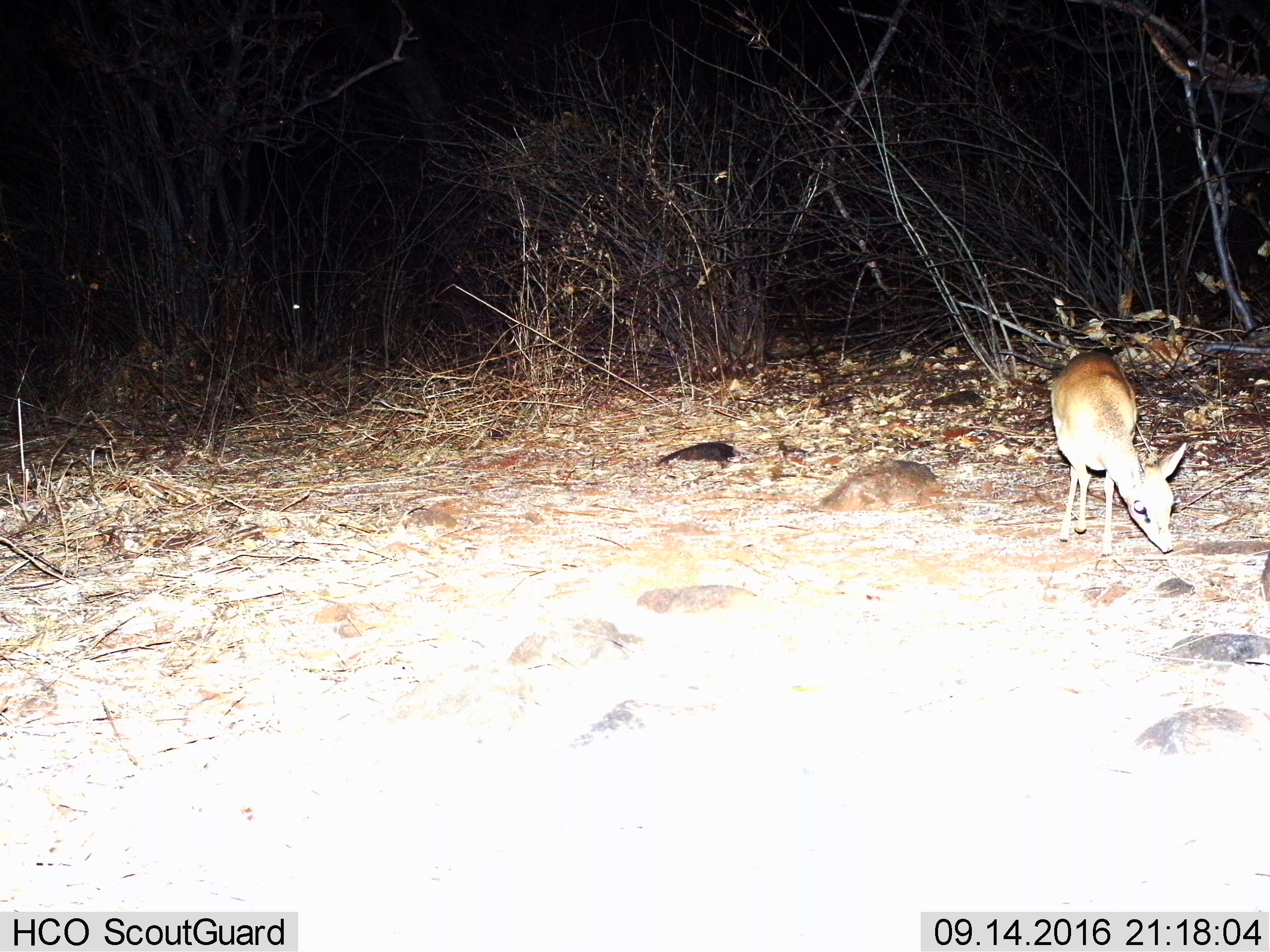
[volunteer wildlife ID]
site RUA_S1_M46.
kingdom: Animalia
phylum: Chordata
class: Mammalia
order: Artiodactyla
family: Bovidae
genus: Madoqua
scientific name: Madoqua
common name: dik-dik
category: dikdik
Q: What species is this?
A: Dikdik (dik-dik) (Madoqua).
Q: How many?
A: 1.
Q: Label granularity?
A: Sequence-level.